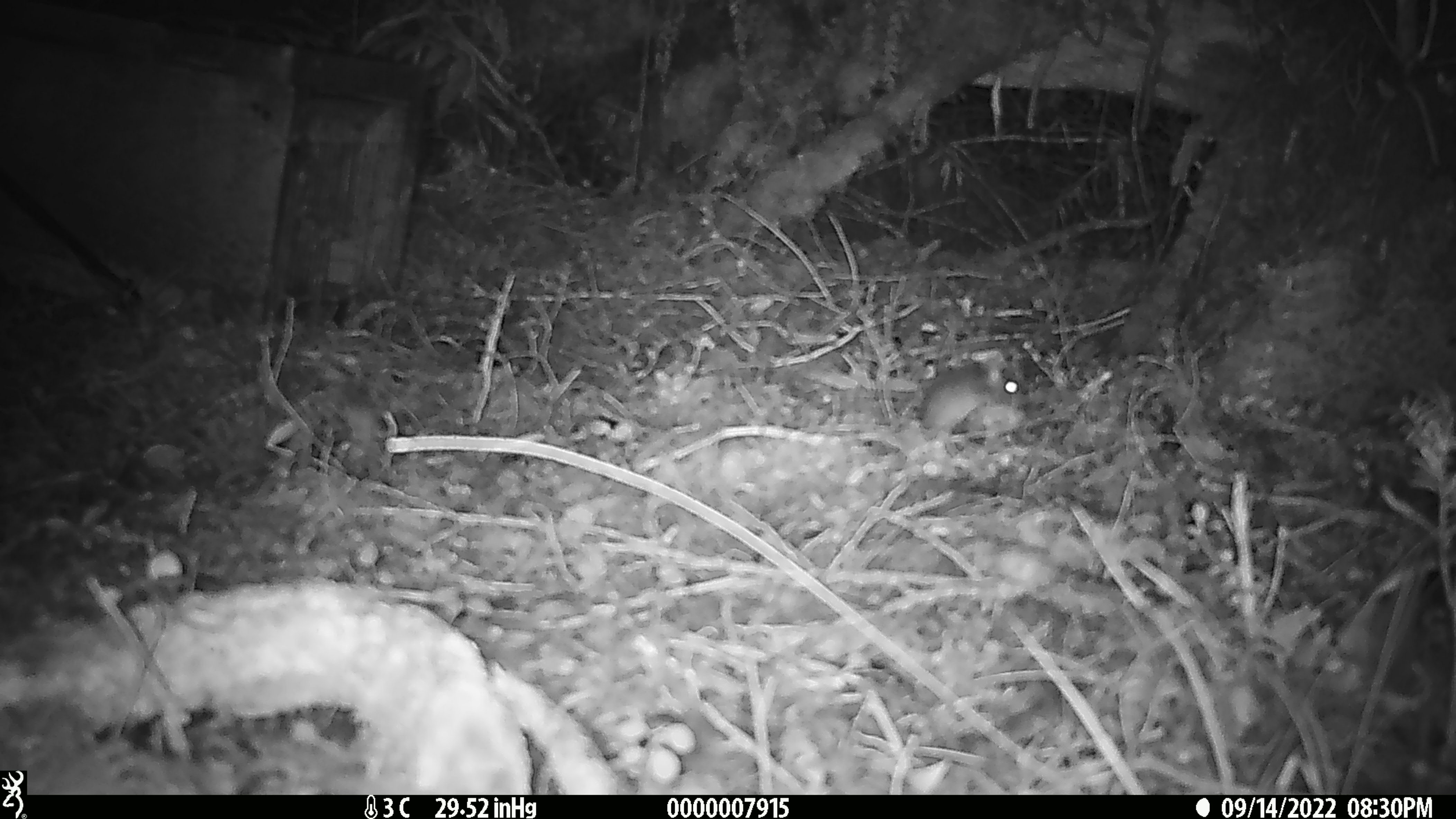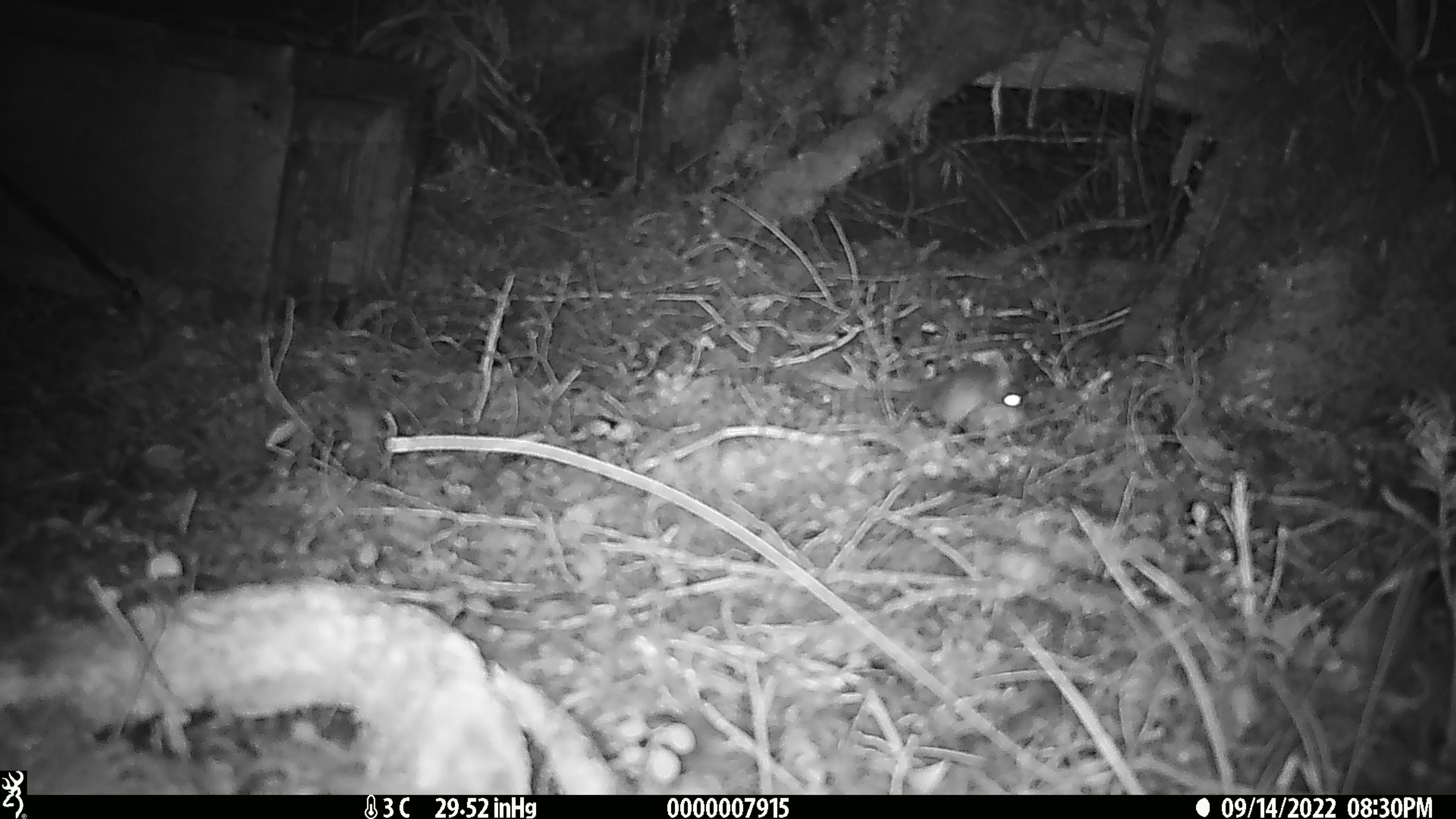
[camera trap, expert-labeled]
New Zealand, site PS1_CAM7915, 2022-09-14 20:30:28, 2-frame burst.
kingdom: Animalia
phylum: Chordata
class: Mammalia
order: Rodentia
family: Muridae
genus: Mus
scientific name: Mus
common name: mouse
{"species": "mouse (Mus)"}